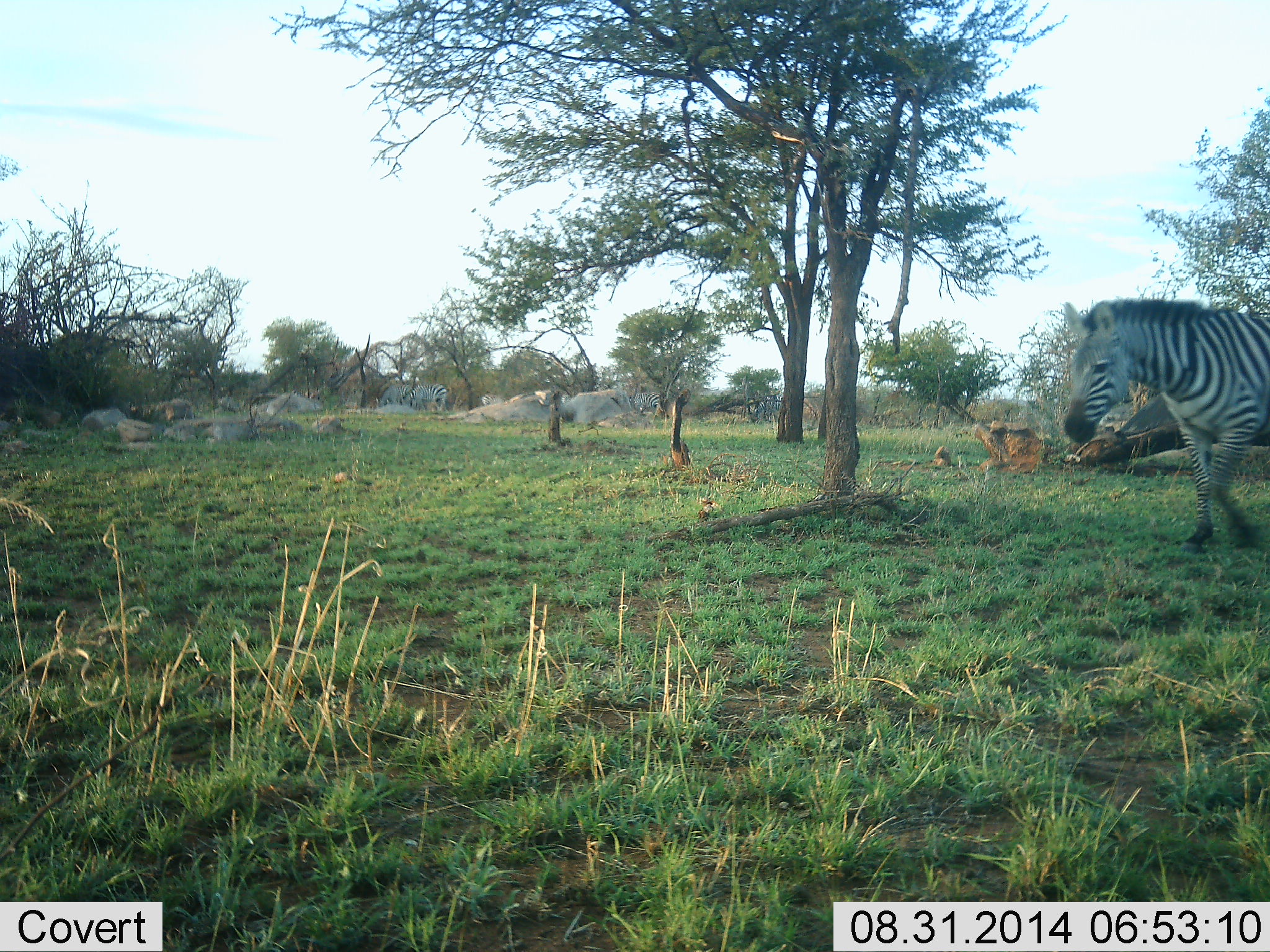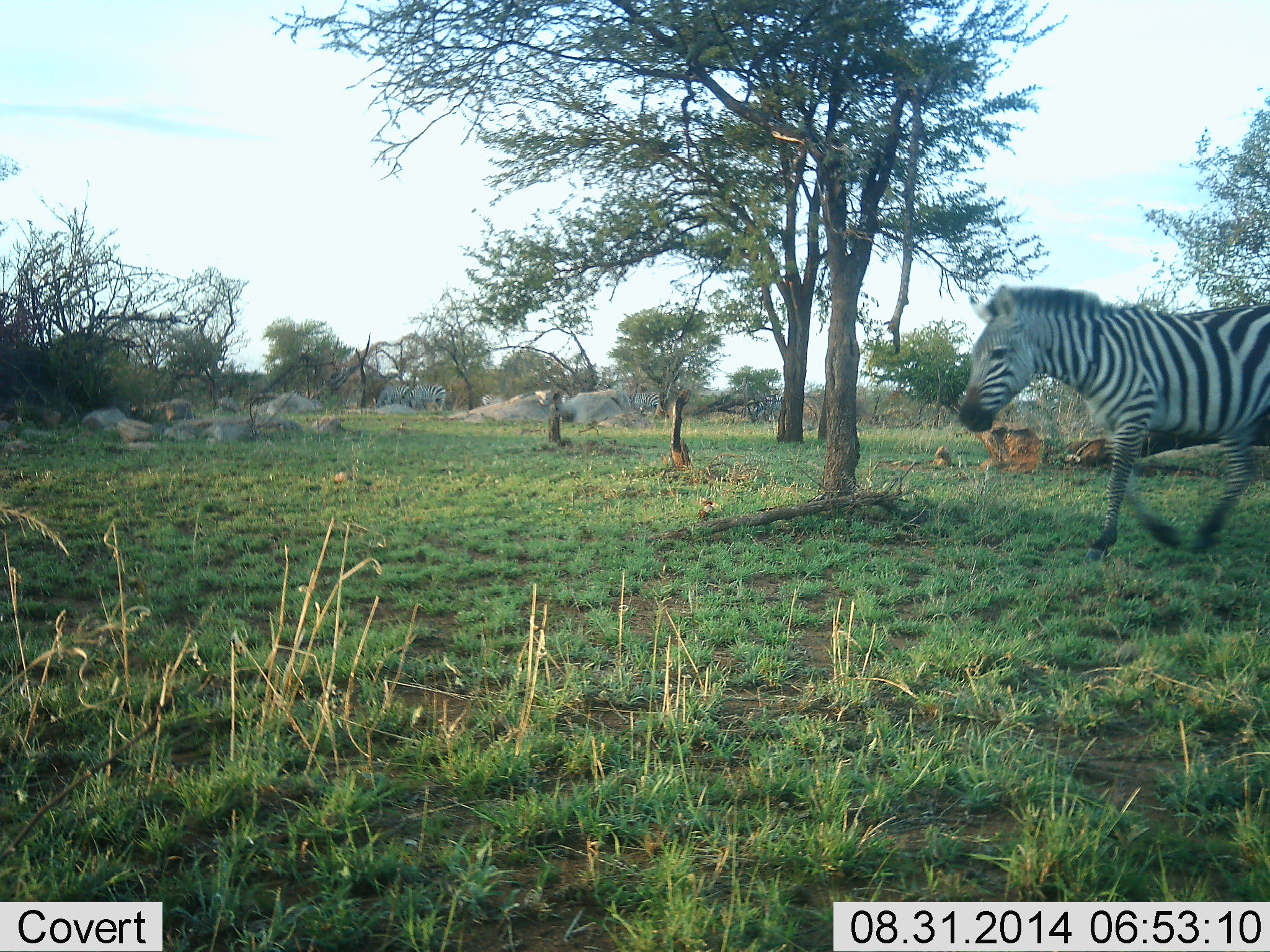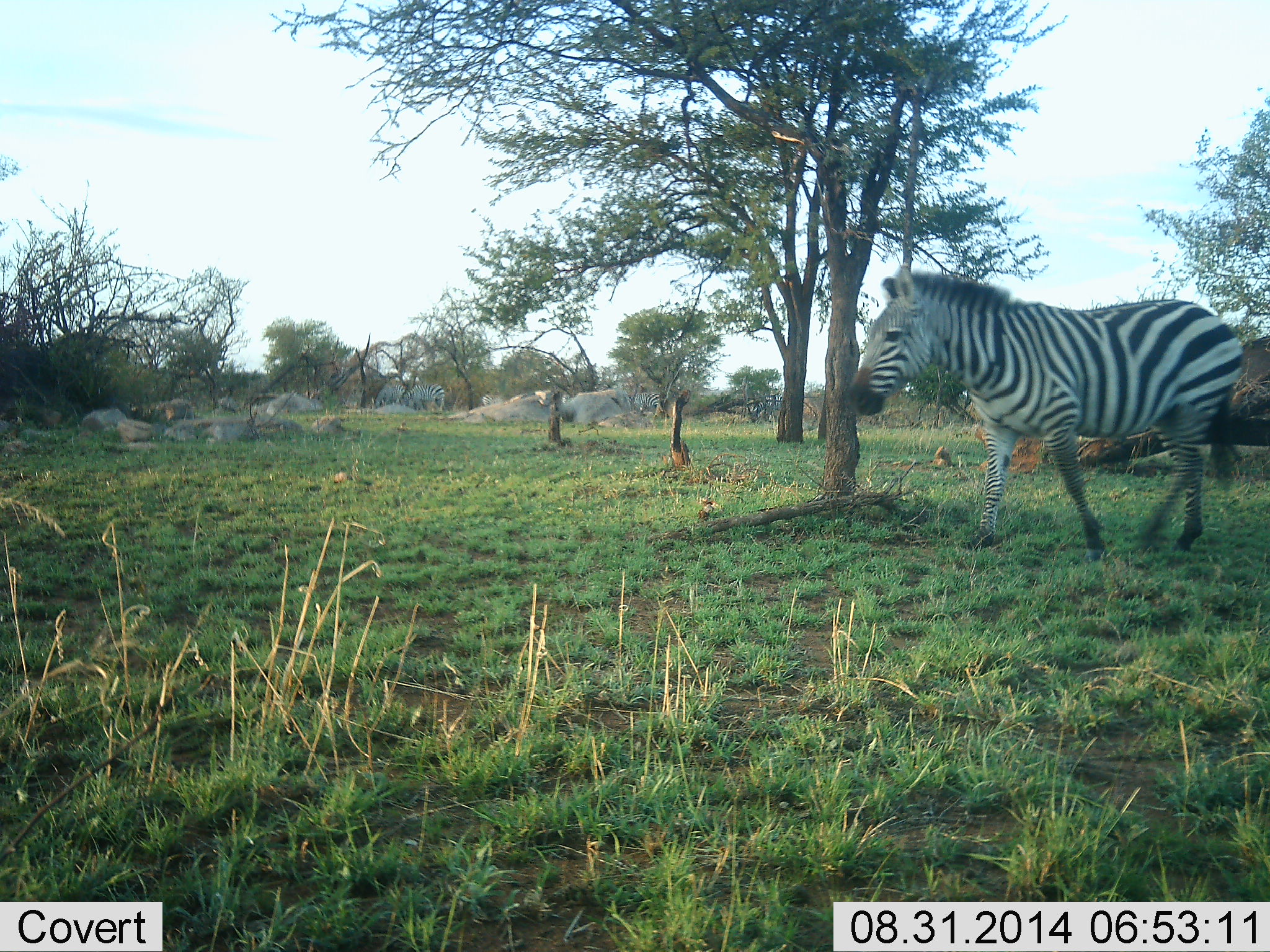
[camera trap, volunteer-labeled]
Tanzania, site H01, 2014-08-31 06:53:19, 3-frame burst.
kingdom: Animalia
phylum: Chordata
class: Mammalia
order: Perissodactyla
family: Equidae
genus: Equus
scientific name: Equus quagga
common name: plains zebra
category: zebra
Zebra (plains zebra) (Equus quagga), count 1. Behavior (volunteer vote fractions): standing 40%, resting 0%, moving 90%, interacting 0%. Young present (vote fraction): 0%. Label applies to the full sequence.